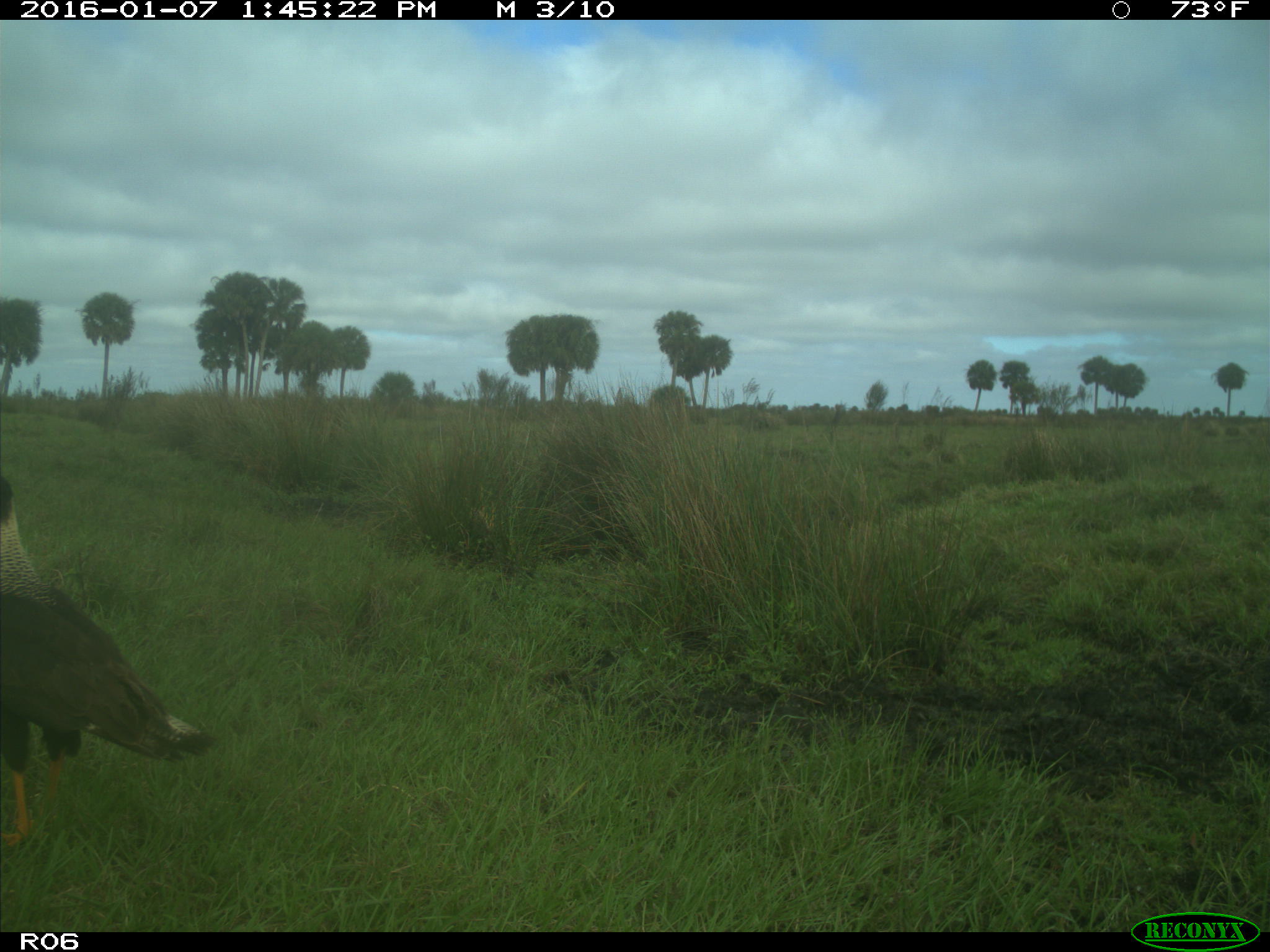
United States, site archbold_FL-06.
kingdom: Animalia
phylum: Chordata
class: Aves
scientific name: Aves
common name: birds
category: unidentified bird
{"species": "unidentified bird (birds) (Aves)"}